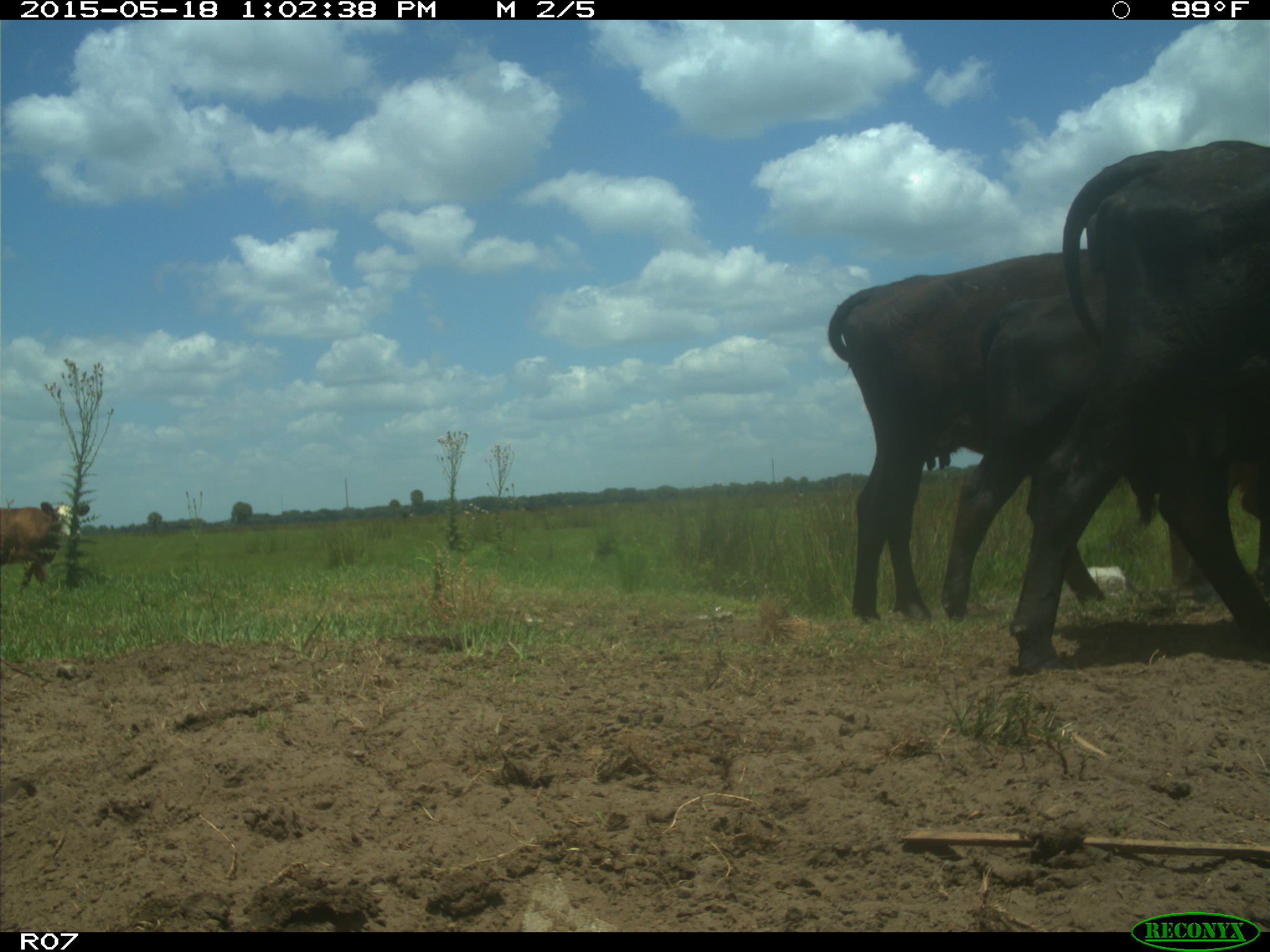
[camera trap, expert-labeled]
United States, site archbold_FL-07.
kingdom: Animalia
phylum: Chordata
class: Mammalia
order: Artiodactyla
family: Bovidae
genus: Bos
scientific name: Bos taurus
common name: domestic cow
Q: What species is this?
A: Bos taurus (domestic cow).